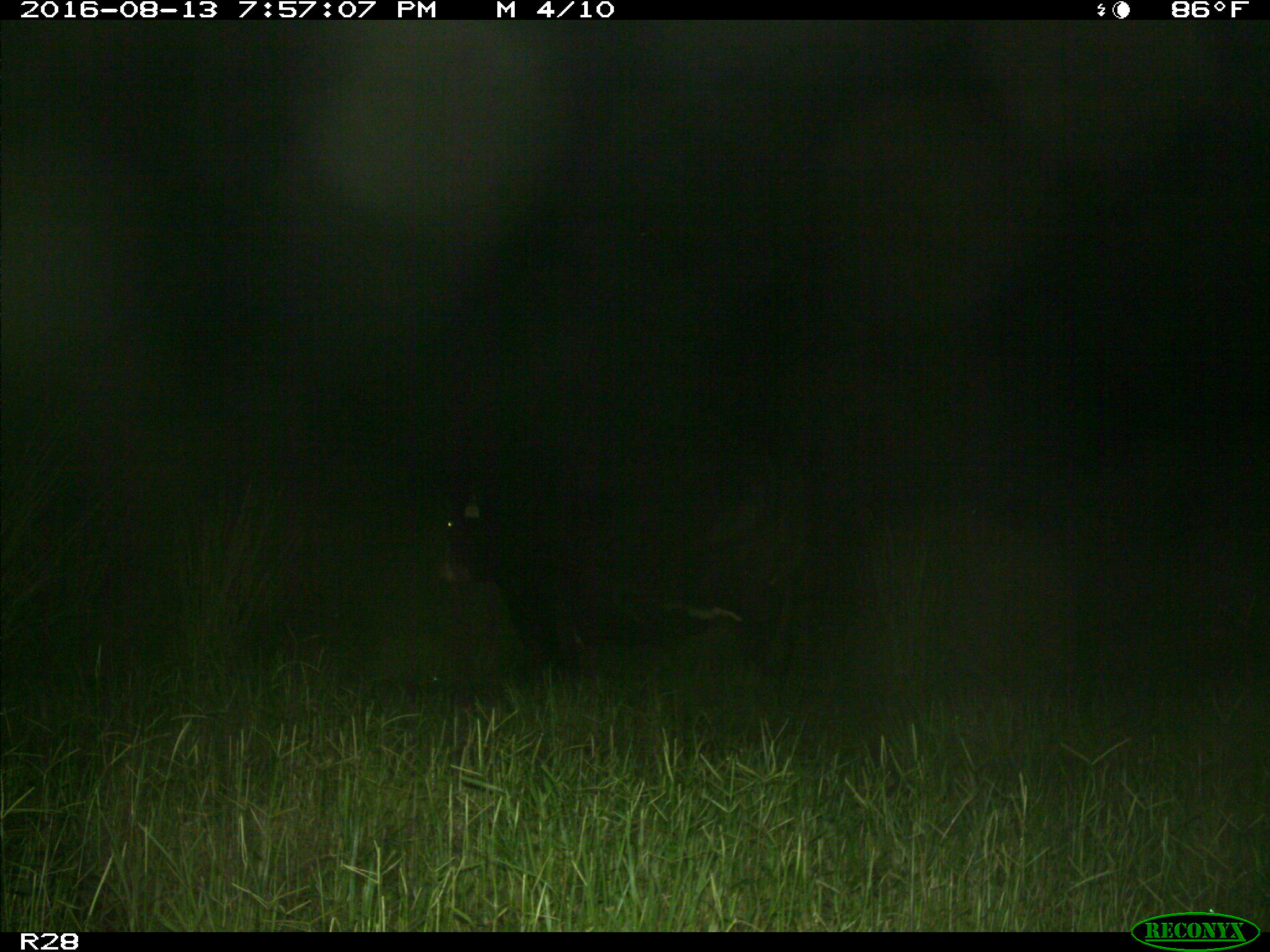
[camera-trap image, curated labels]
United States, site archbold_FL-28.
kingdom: Animalia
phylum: Chordata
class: Mammalia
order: Artiodactyla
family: Bovidae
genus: Bos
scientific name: Bos taurus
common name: domestic cow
Bos taurus (domestic cow).